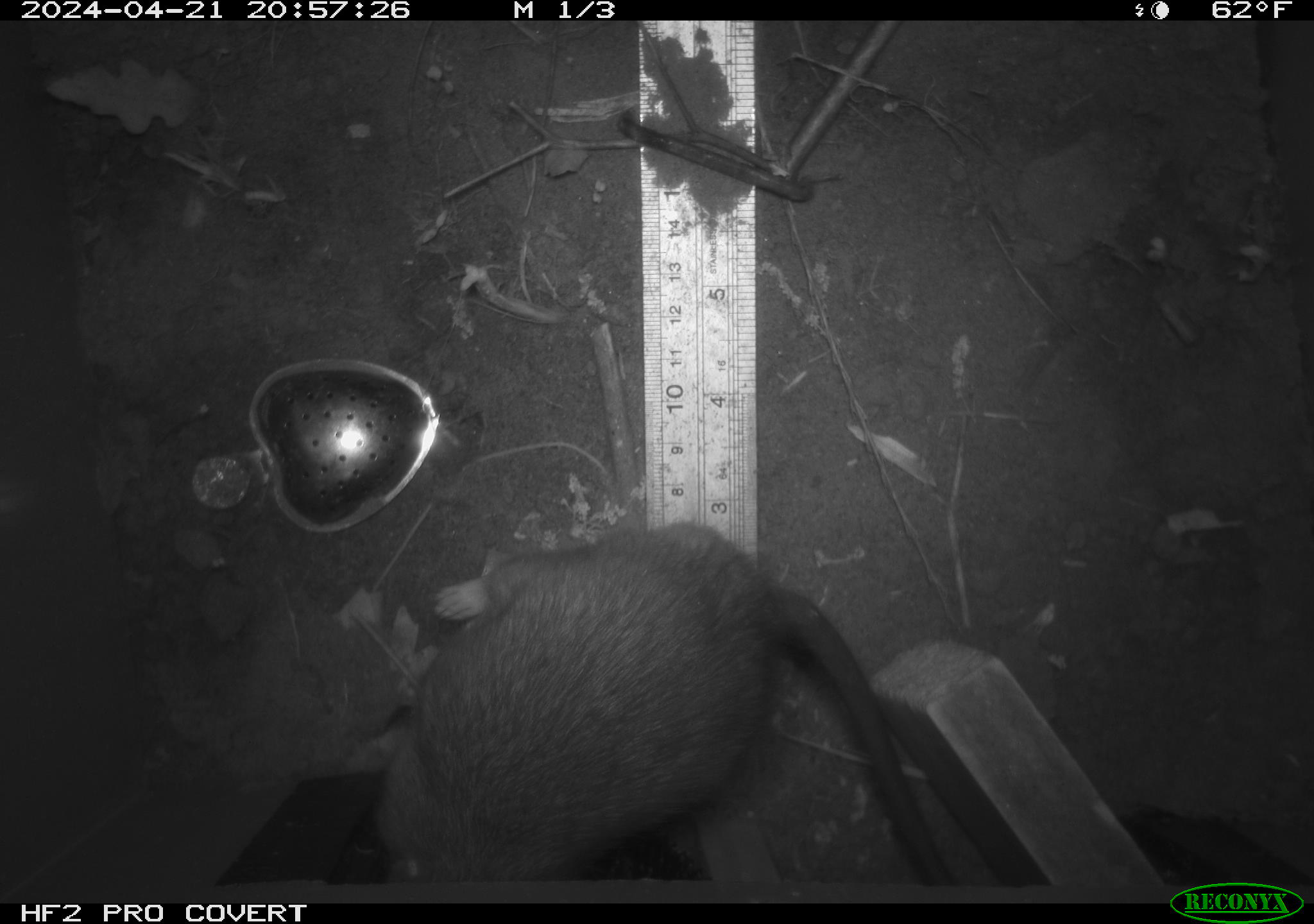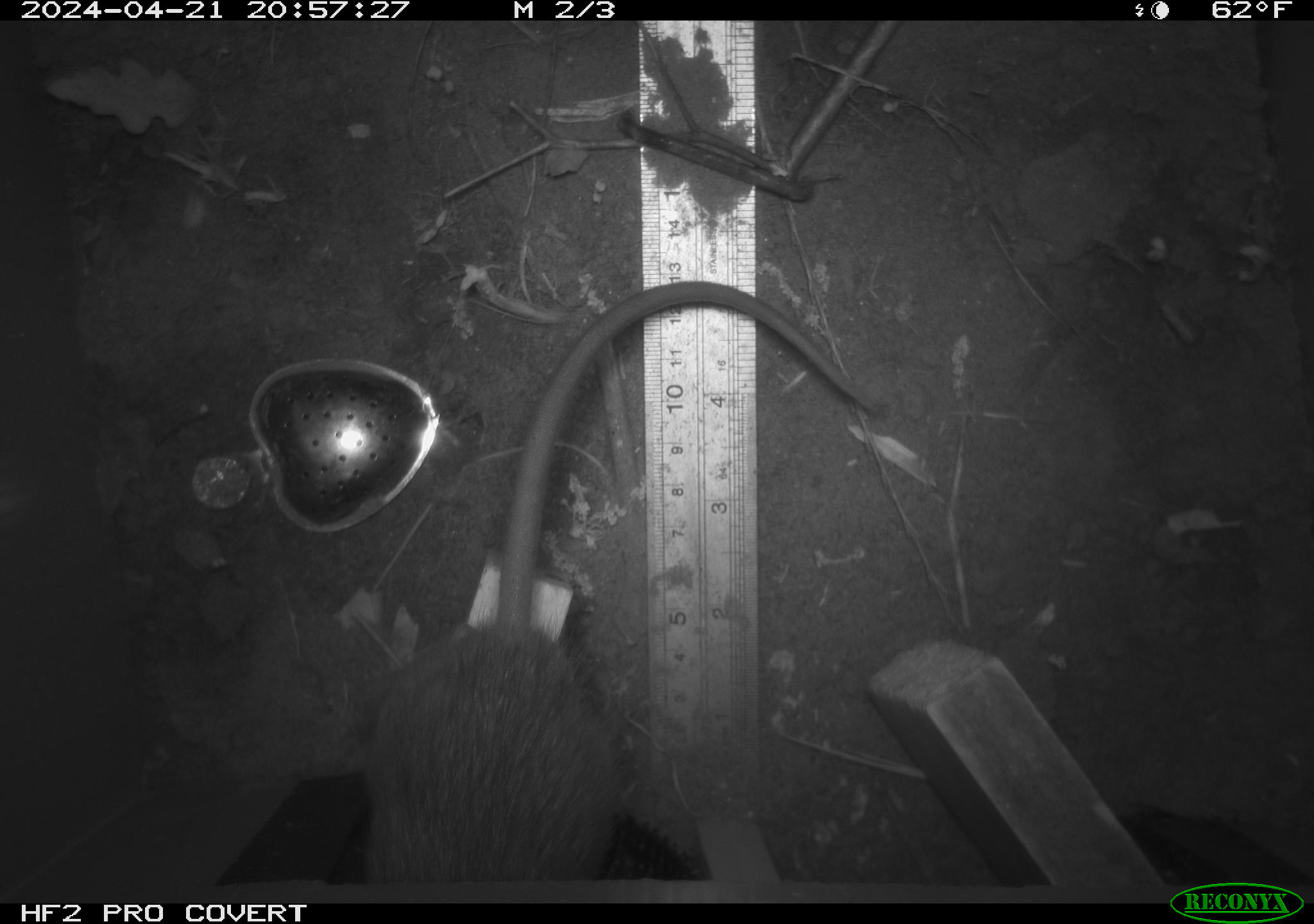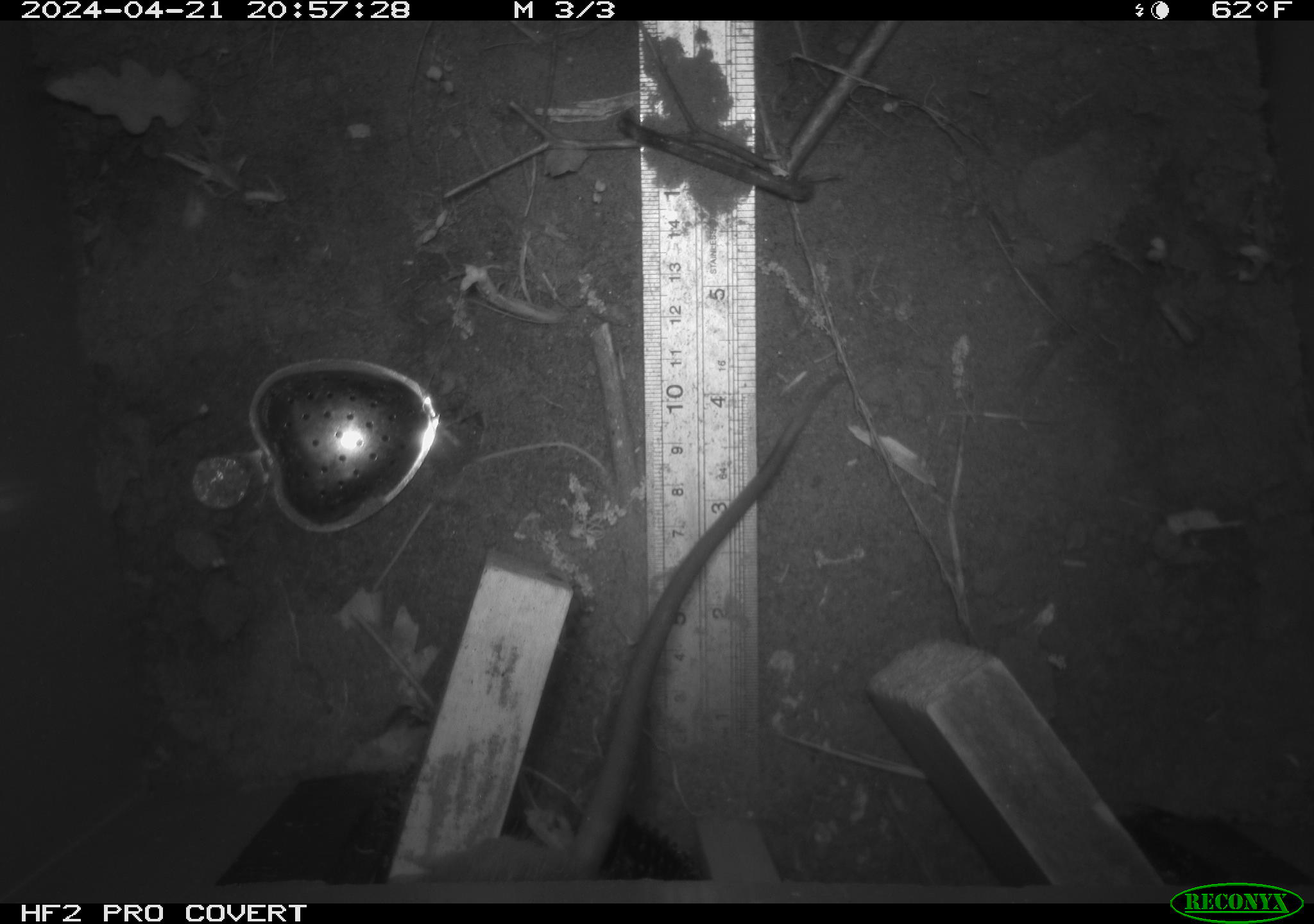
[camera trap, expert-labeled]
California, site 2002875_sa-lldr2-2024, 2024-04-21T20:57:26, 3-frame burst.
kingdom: Animalia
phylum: Chordata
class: Mammalia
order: Rodentia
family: Muridae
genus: Rattus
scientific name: Rattus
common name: rat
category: rattus species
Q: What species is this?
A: Rattus species (rat) (Rattus).